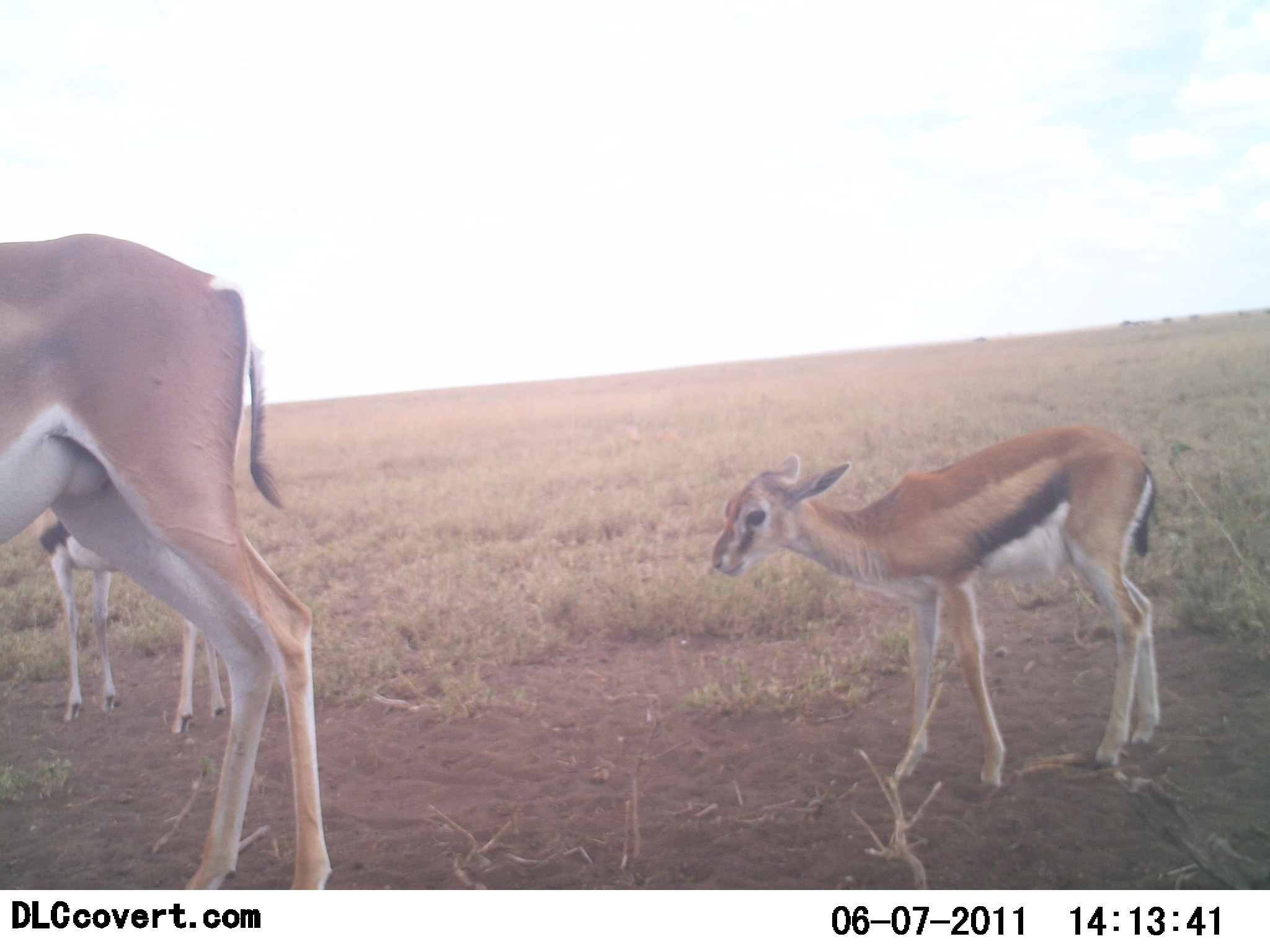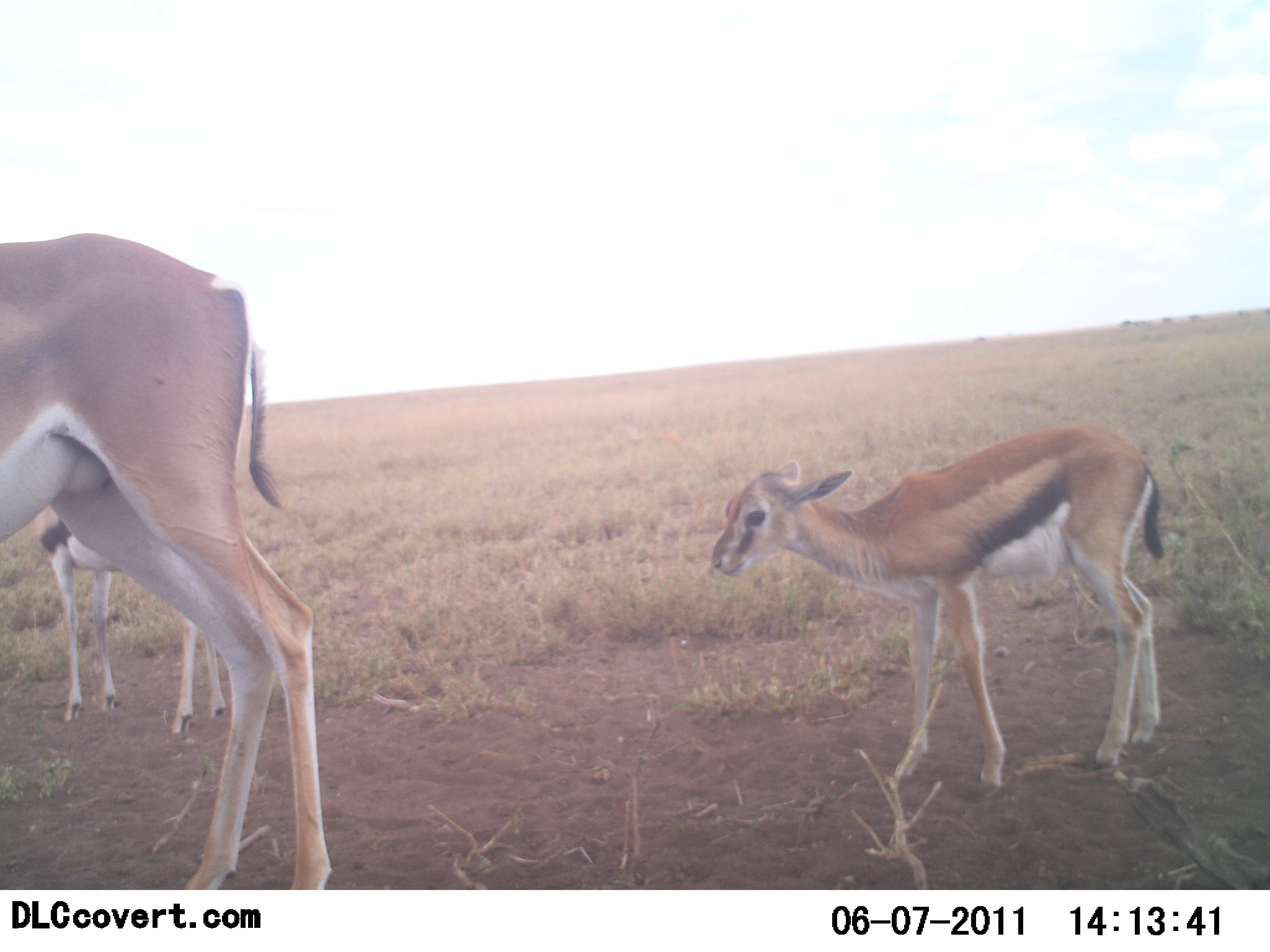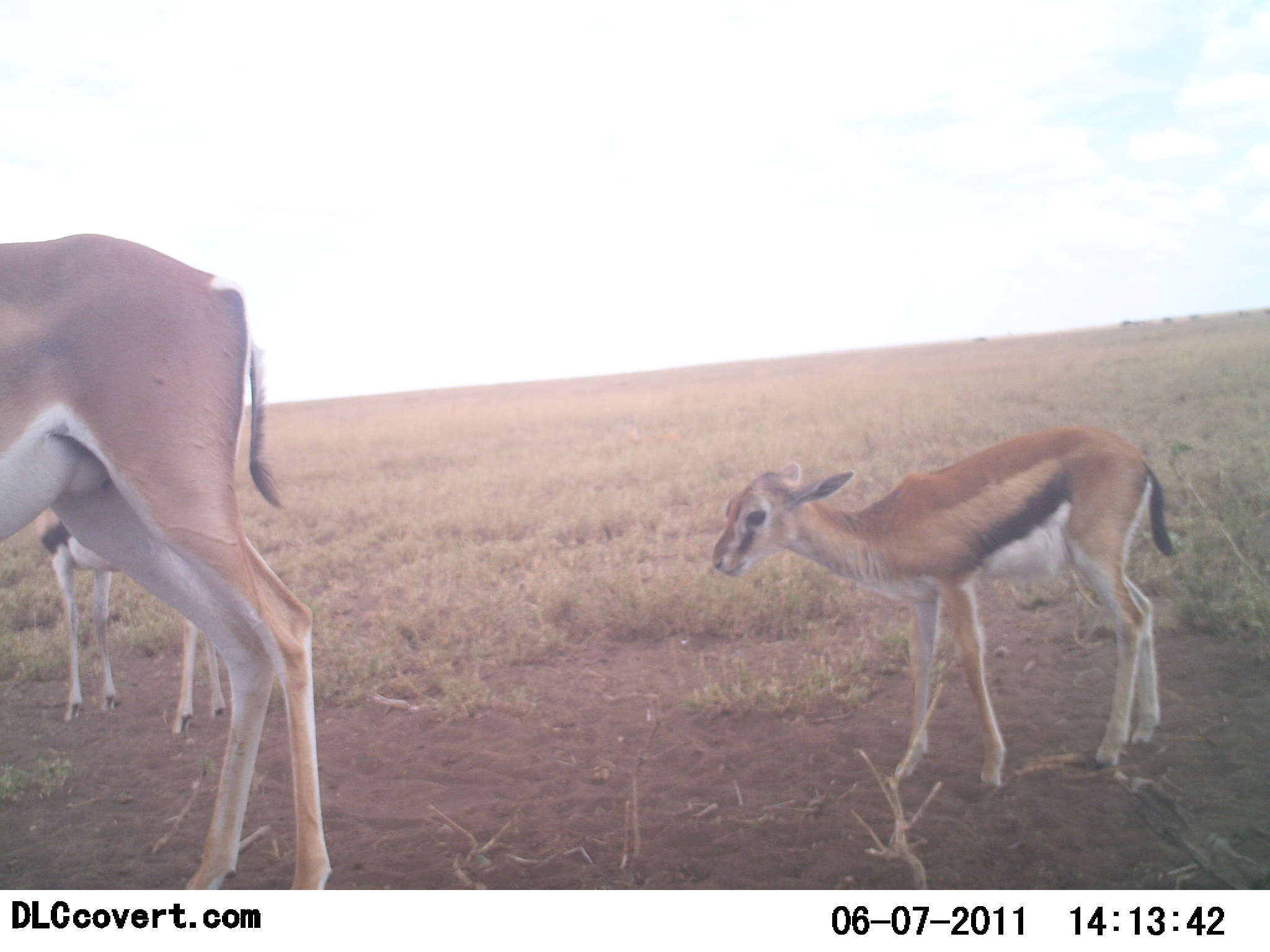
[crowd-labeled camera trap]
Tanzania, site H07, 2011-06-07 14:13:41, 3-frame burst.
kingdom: Animalia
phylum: Chordata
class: Mammalia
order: Artiodactyla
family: Bovidae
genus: Eudorcas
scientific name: Eudorcas thomsonii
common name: thomson's gazelle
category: gazellethomsons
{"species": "gazellethomsons (thomson's gazelle) (Eudorcas thomsonii)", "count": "3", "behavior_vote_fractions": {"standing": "83%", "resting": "8%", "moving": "17%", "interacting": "0%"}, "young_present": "83%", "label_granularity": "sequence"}